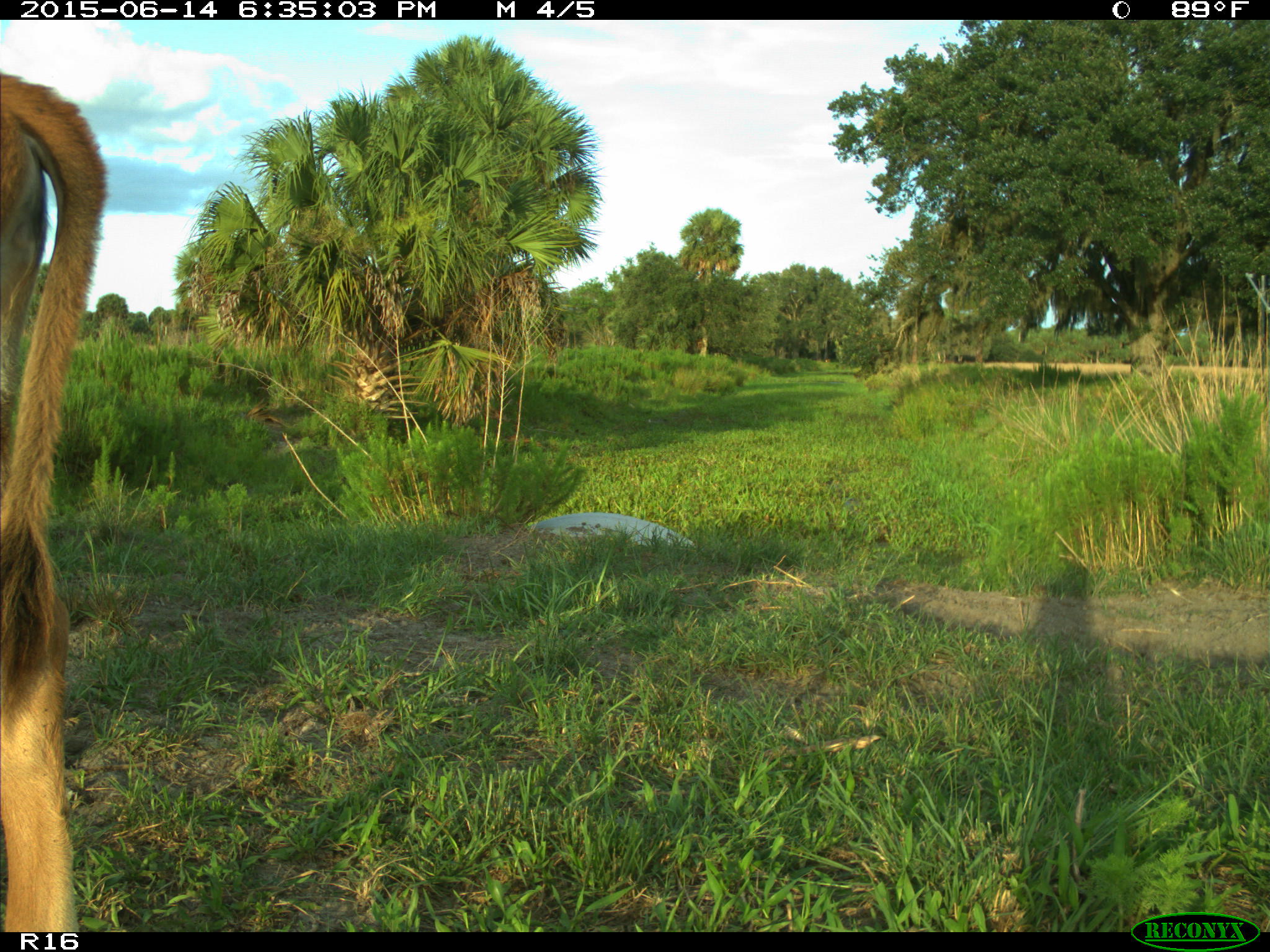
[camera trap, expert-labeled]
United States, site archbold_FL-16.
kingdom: Animalia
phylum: Chordata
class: Mammalia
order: Artiodactyla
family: Bovidae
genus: Bos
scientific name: Bos taurus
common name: domestic cow